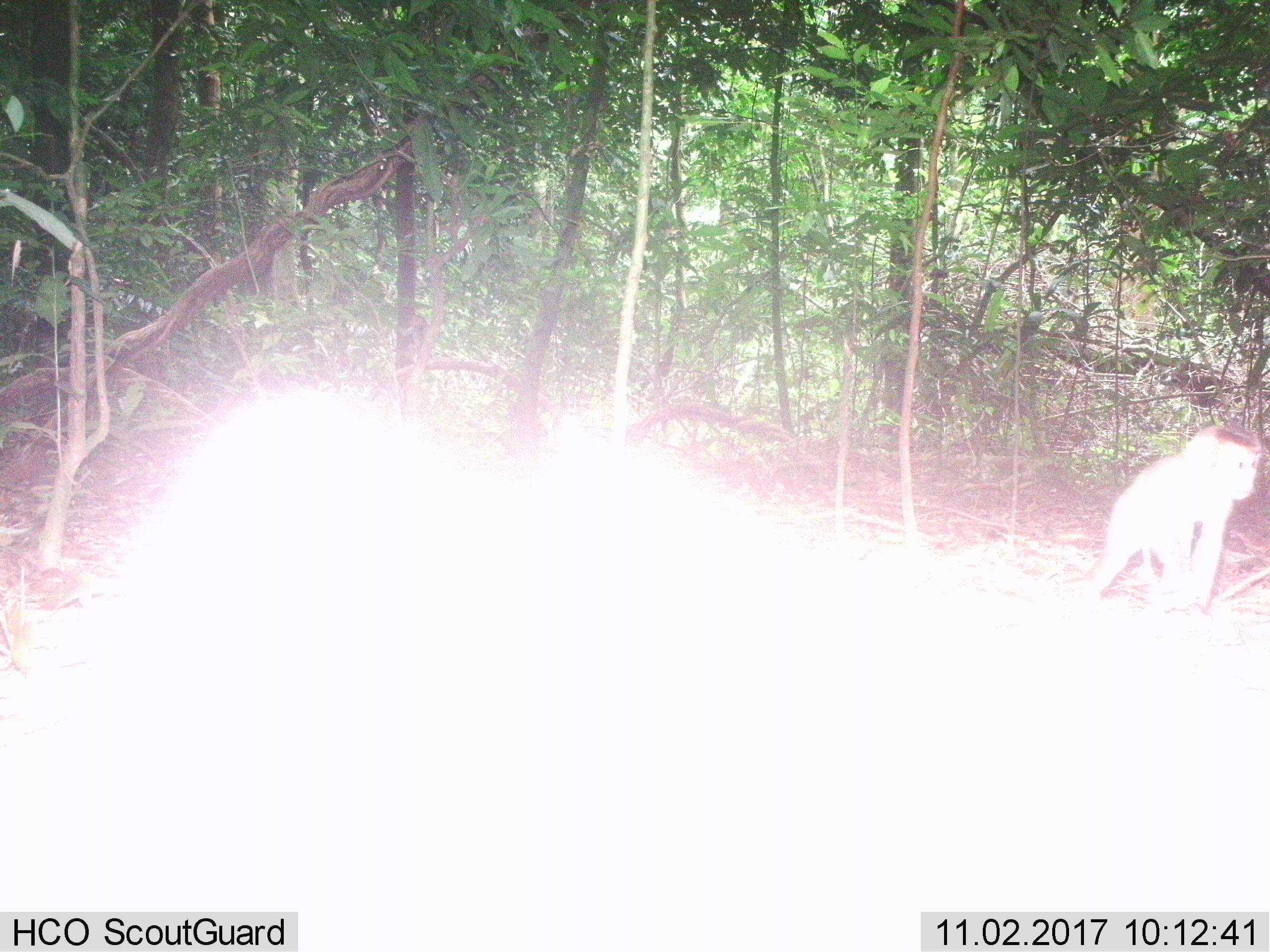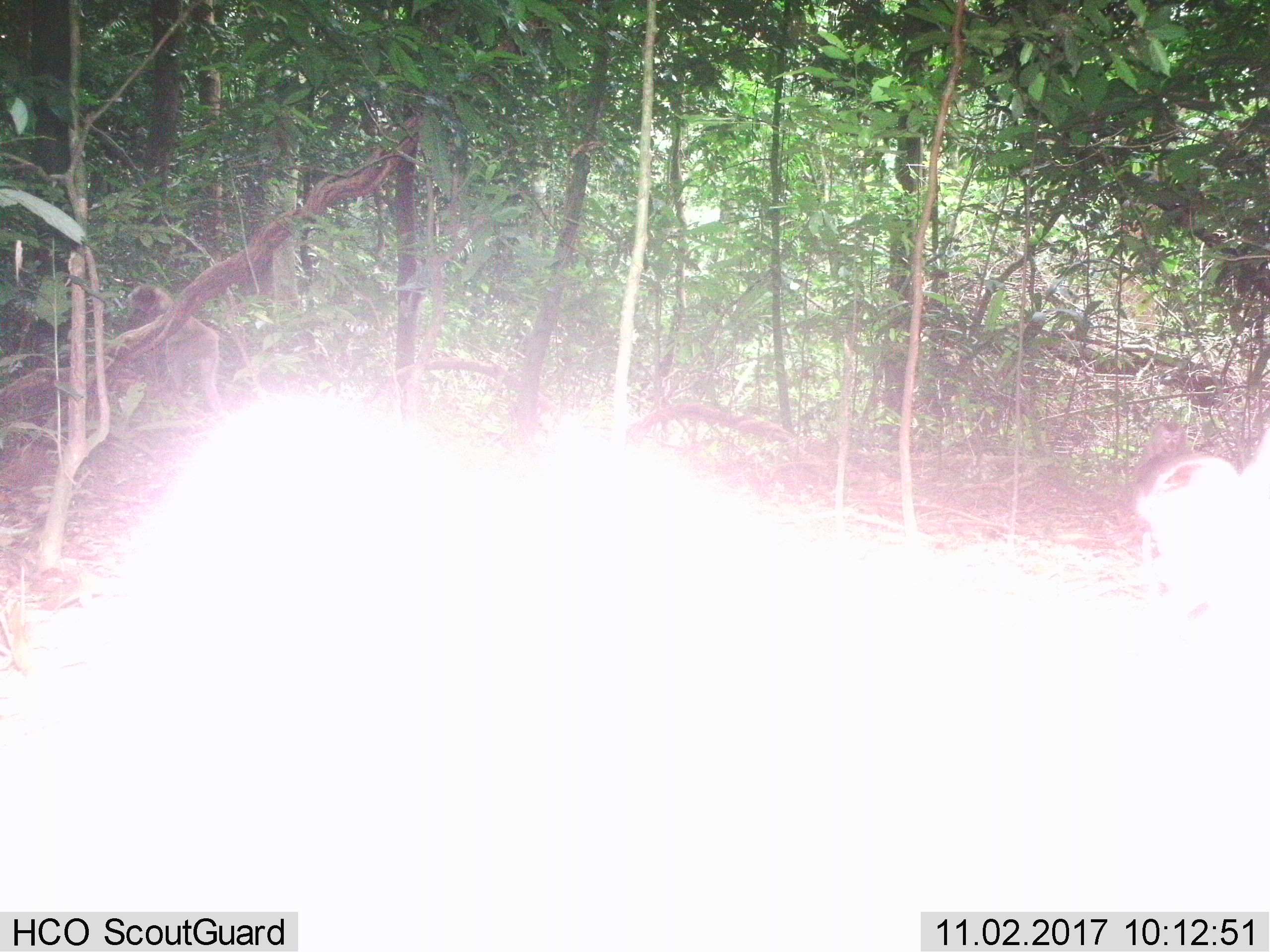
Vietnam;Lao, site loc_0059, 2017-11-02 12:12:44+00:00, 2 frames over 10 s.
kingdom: Animalia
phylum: Chordata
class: Mammalia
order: Primates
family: Cercopithecidae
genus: Macaca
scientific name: Macaca nemestrina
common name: pig-tailed macaque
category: pig tailed macaque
Pig tailed macaque (pig-tailed macaque) (Macaca nemestrina). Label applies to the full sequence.